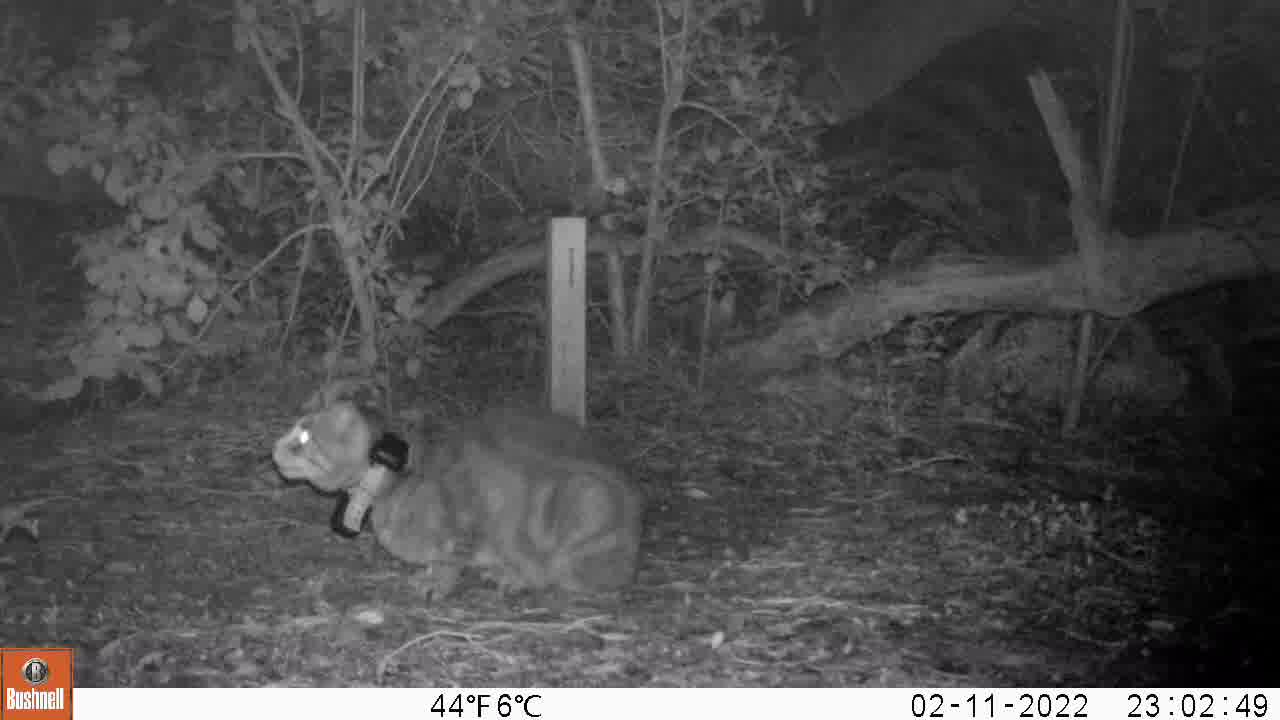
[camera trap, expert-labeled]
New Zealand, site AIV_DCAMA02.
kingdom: Animalia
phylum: Chordata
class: Mammalia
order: Carnivora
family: Felidae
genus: Felis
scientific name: Felis catus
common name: domestic cat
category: cat